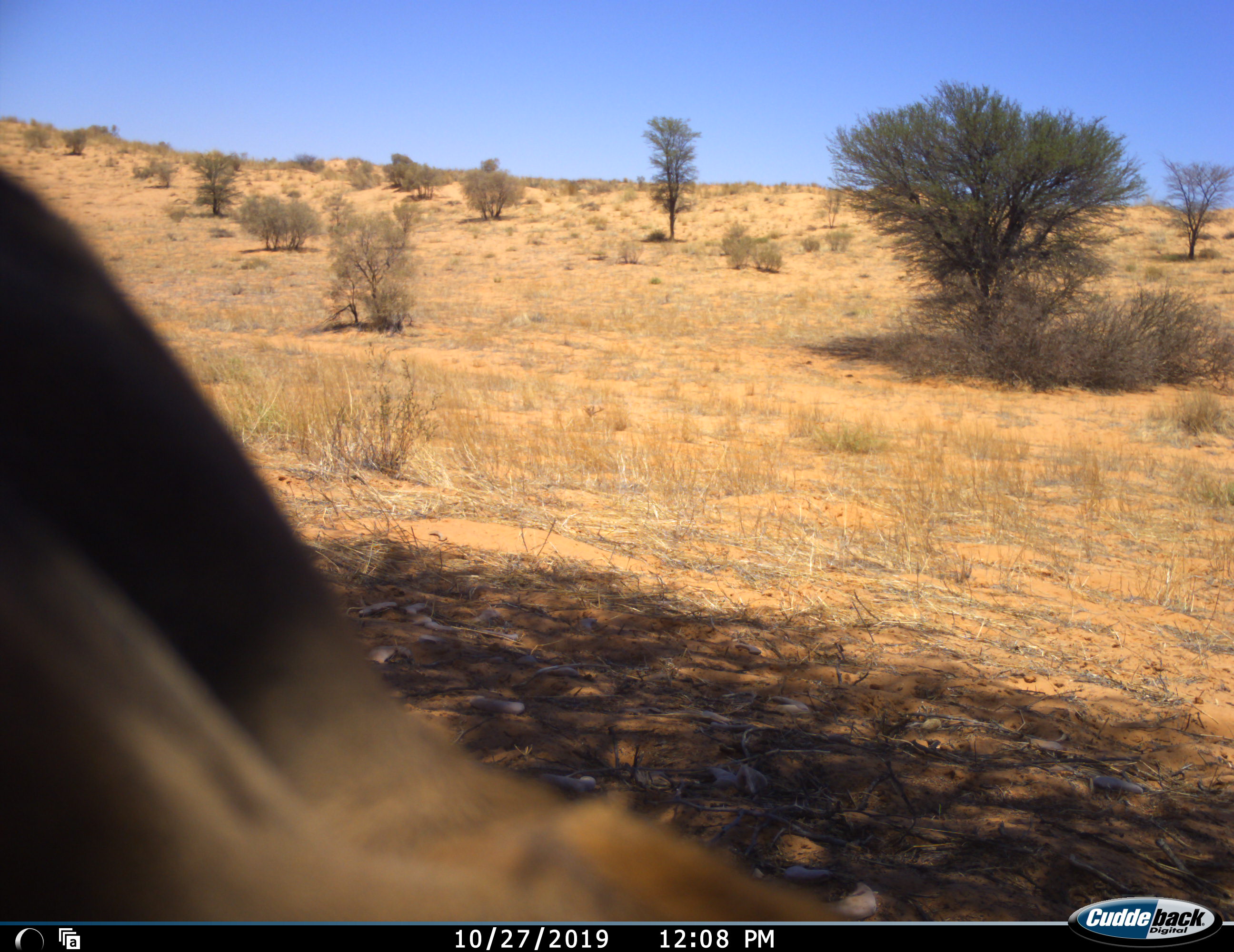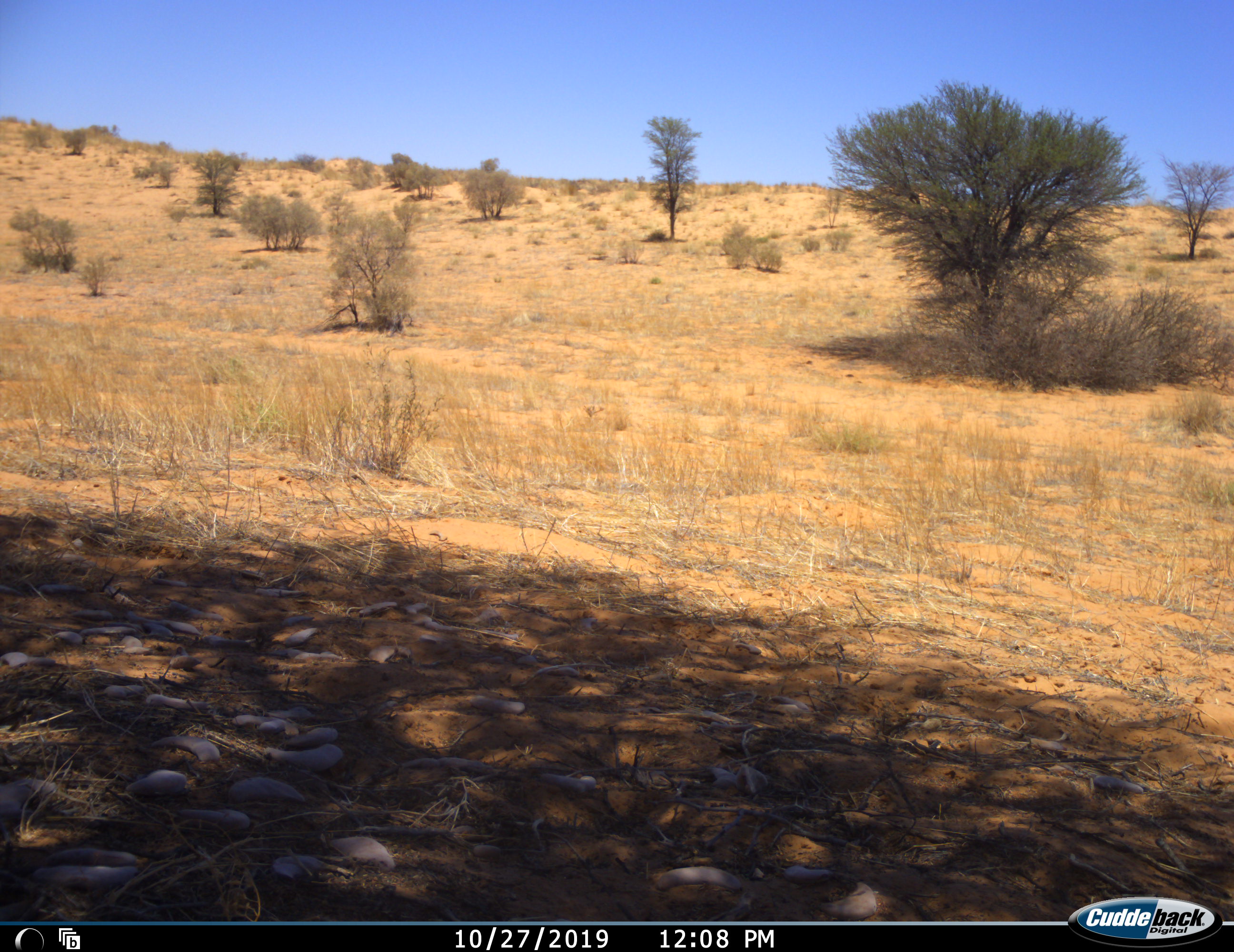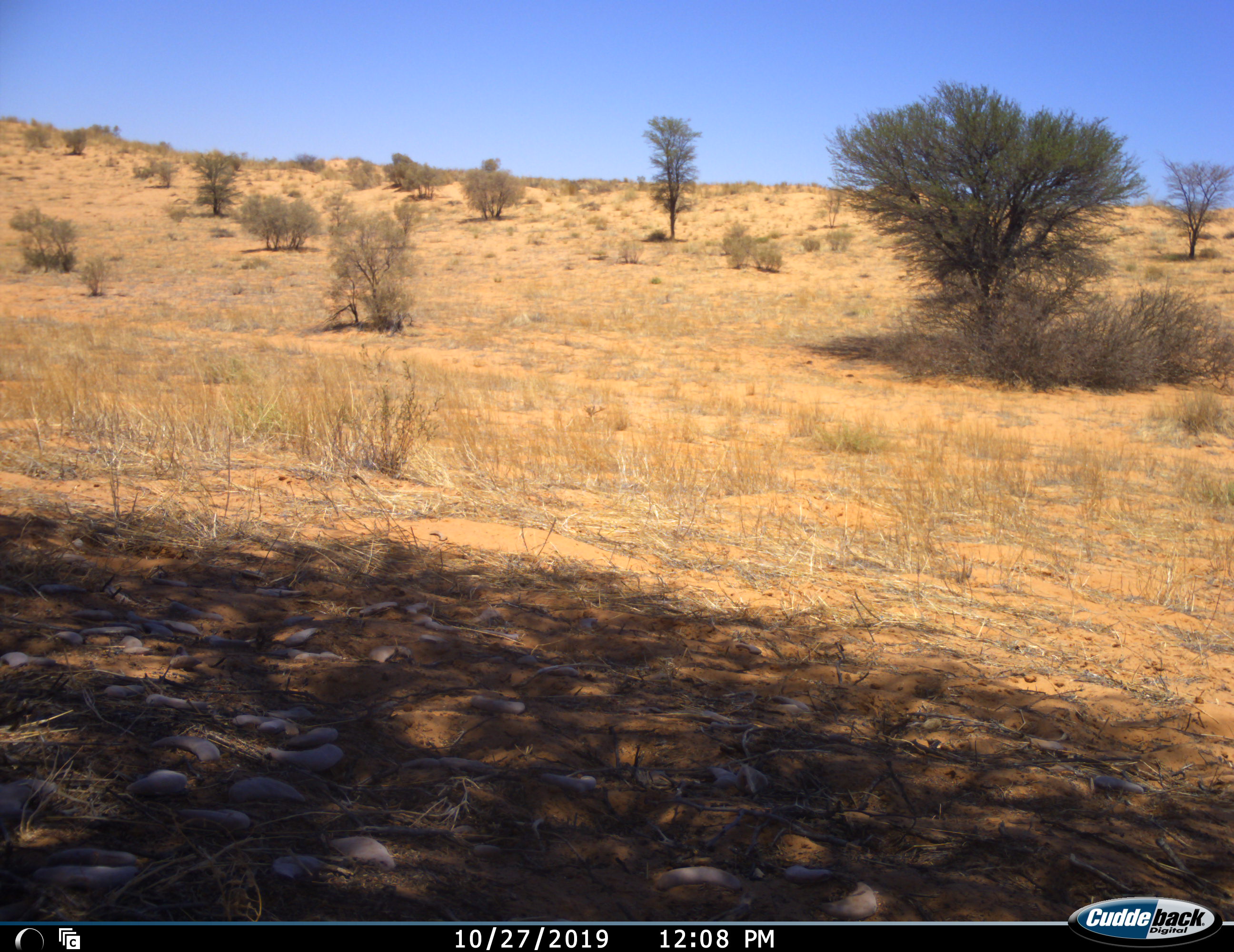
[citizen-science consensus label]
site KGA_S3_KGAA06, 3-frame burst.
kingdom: Animalia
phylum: Chordata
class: Mammalia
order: Artiodactyla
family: Bovidae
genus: Antidorcas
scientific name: Antidorcas marsupialis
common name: springbok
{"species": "springbok (Antidorcas marsupialis)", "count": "1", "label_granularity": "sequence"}